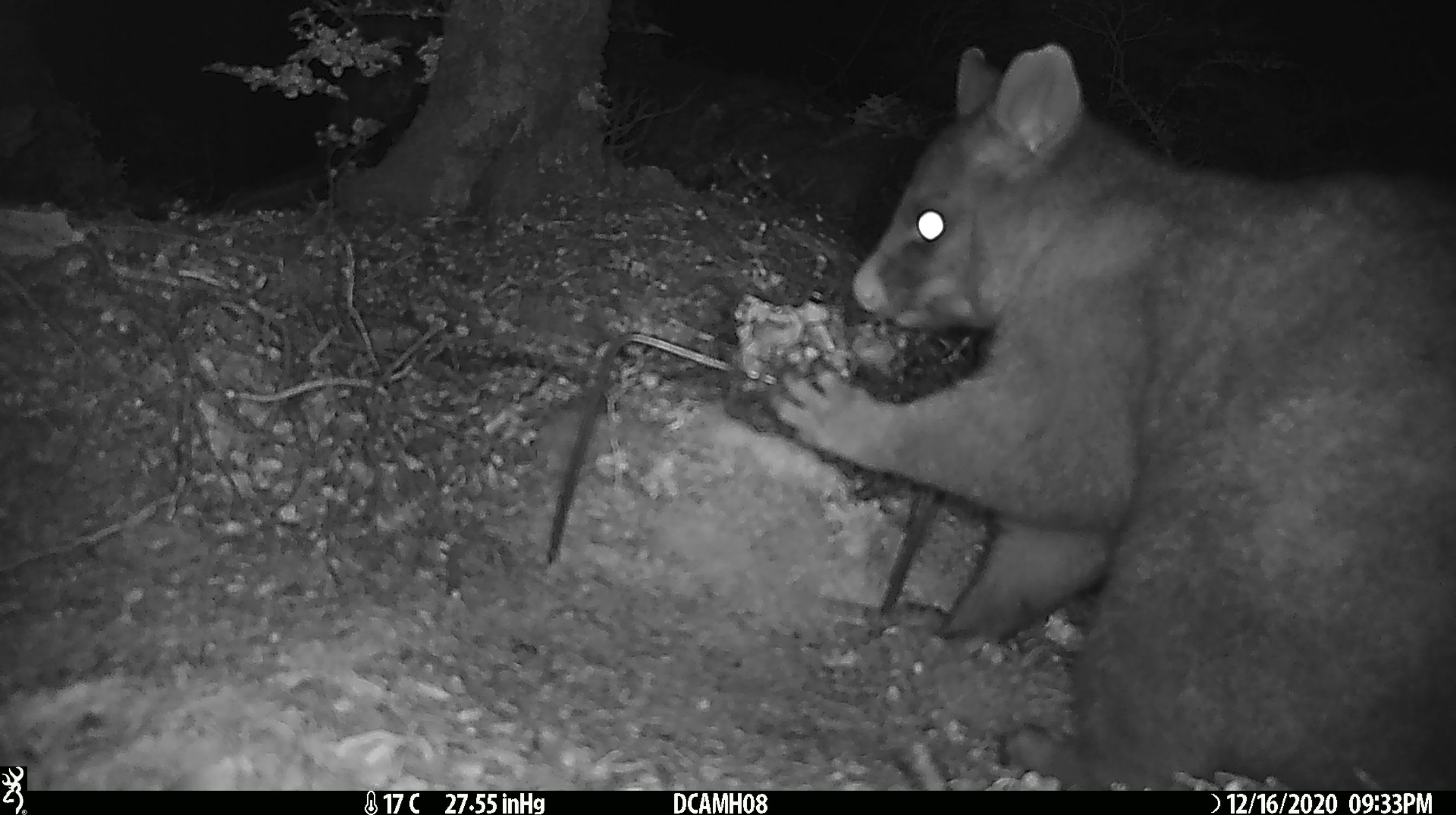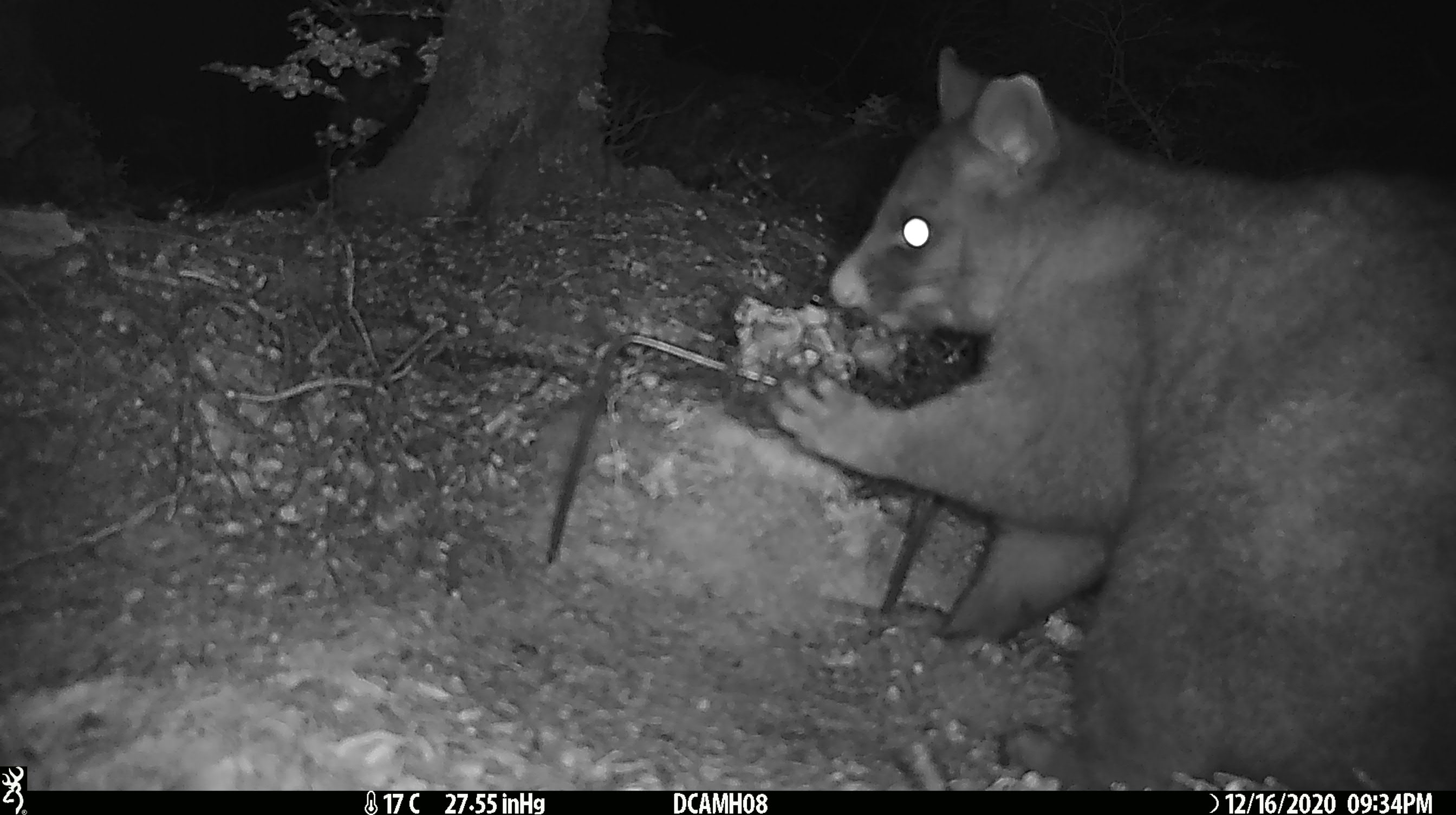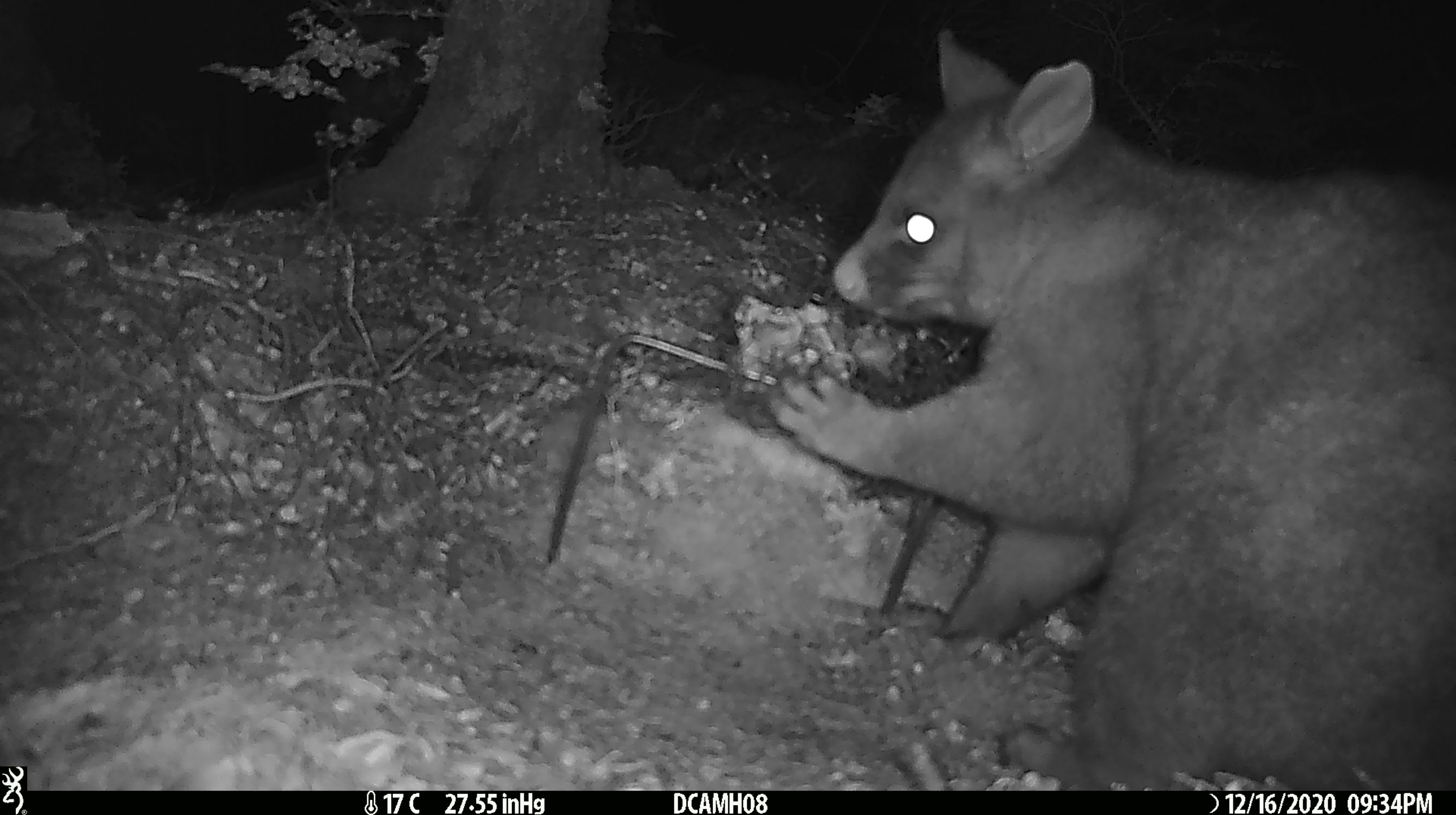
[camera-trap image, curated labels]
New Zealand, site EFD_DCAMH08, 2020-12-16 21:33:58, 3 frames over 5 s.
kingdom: Animalia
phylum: Chordata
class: Mammalia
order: Diprotodontia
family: Phalangeridae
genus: Trichosurus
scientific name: Trichosurus vulpecula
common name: common brushtail possum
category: possum